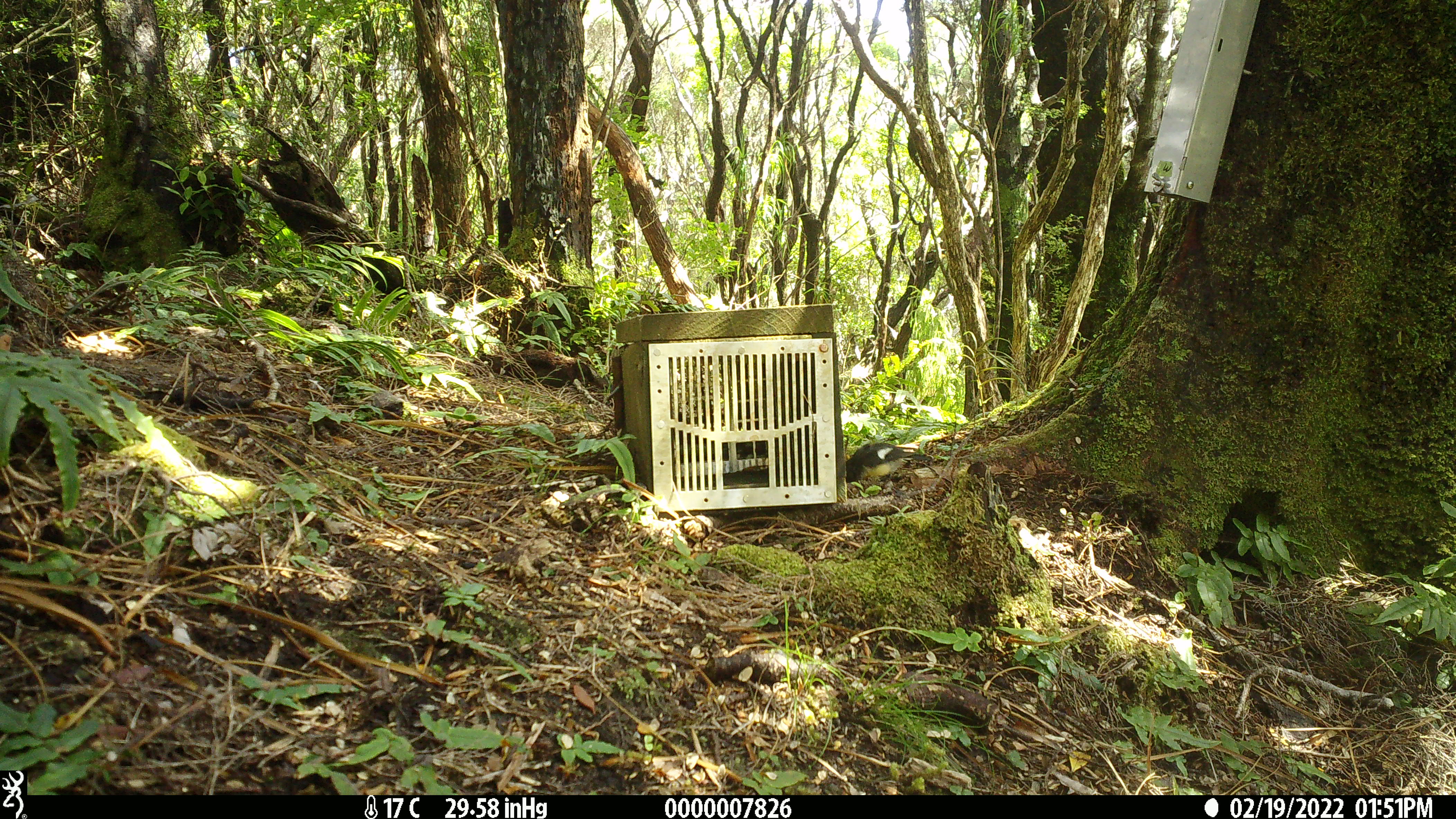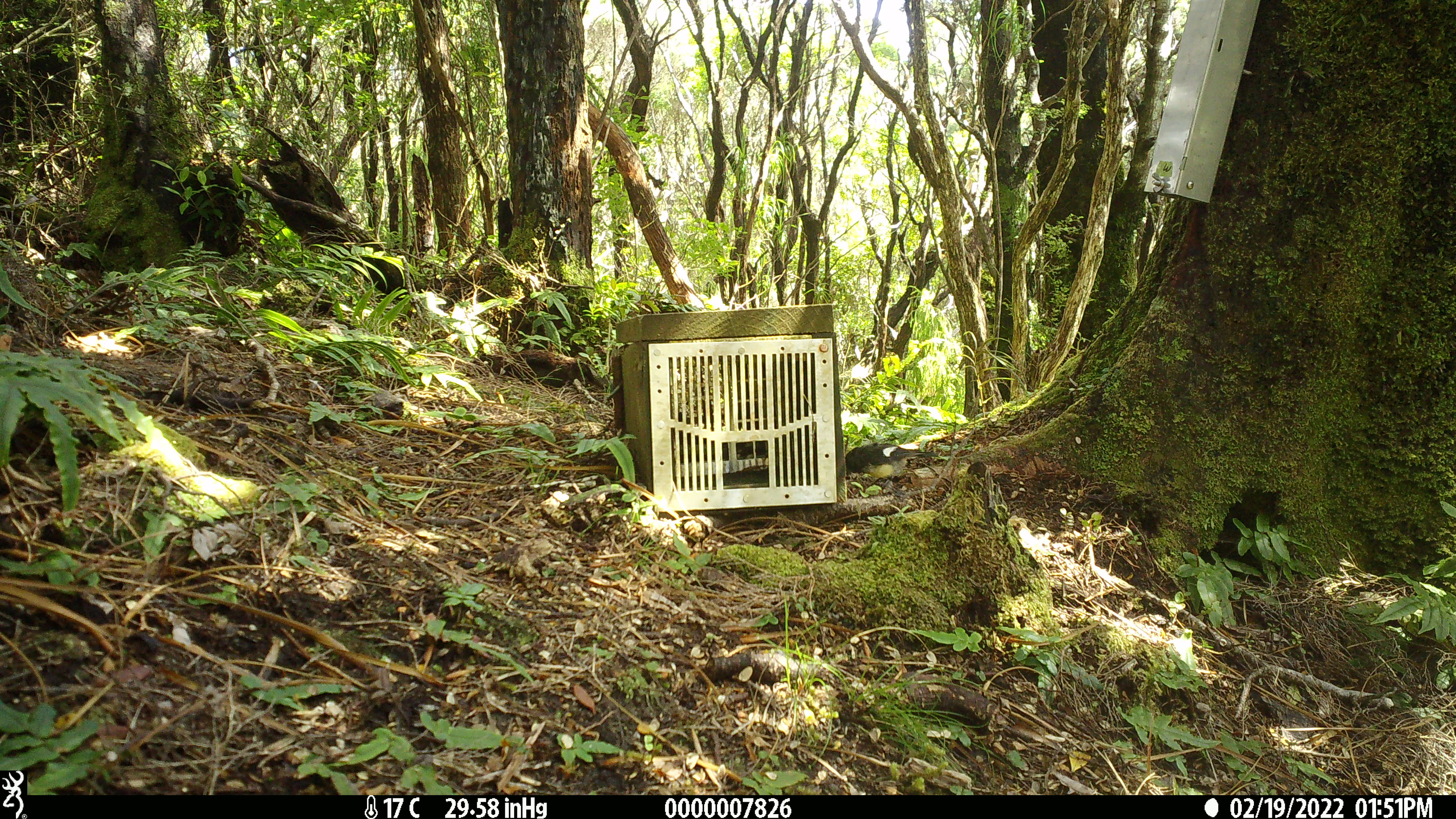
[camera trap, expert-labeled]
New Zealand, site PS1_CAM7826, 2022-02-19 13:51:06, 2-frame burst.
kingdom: Animalia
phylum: Chordata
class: Aves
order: Passeriformes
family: Petroicidae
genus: Petroica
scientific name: Petroica macrocephala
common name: tomtit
Tomtit (Petroica macrocephala).